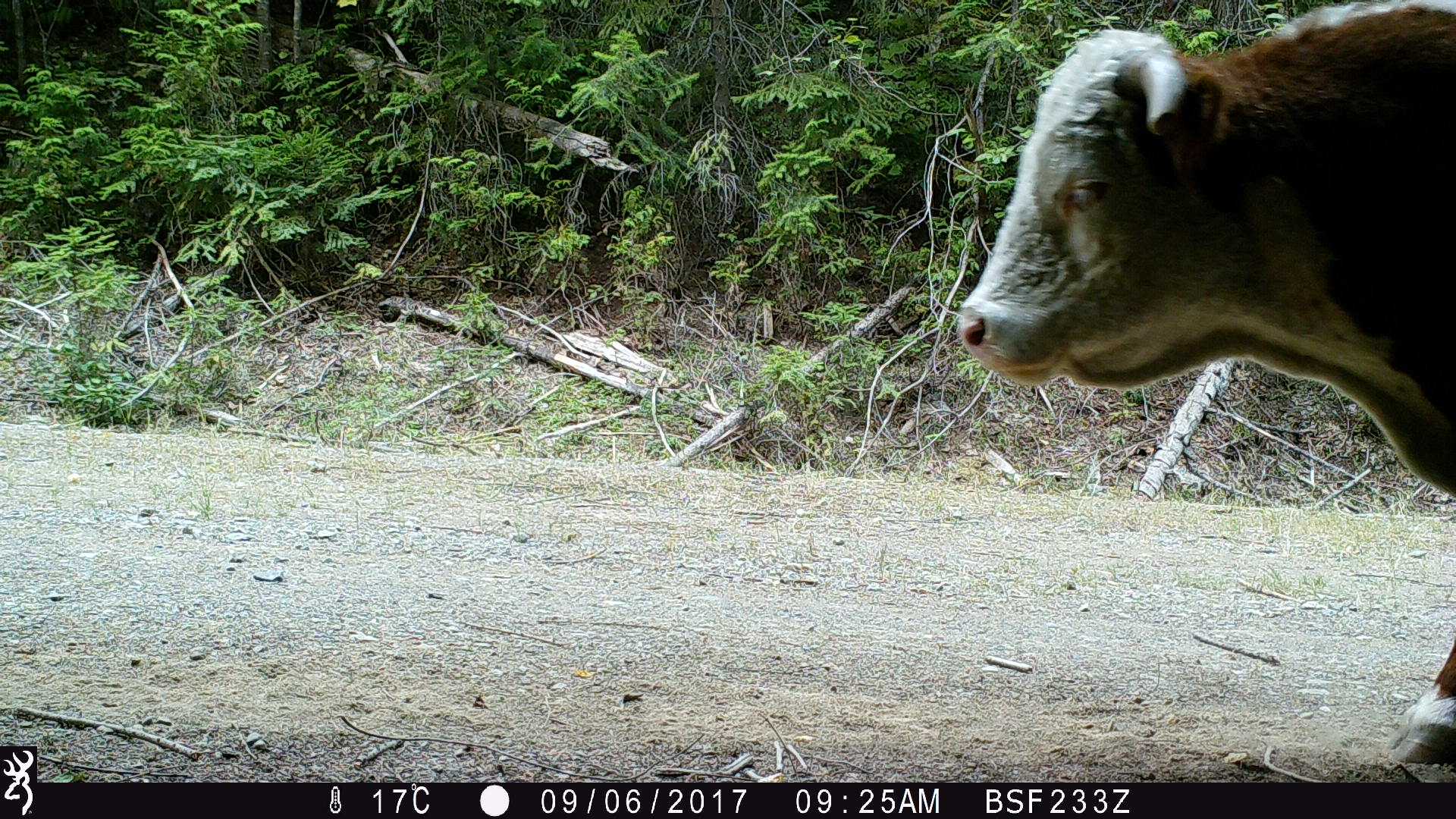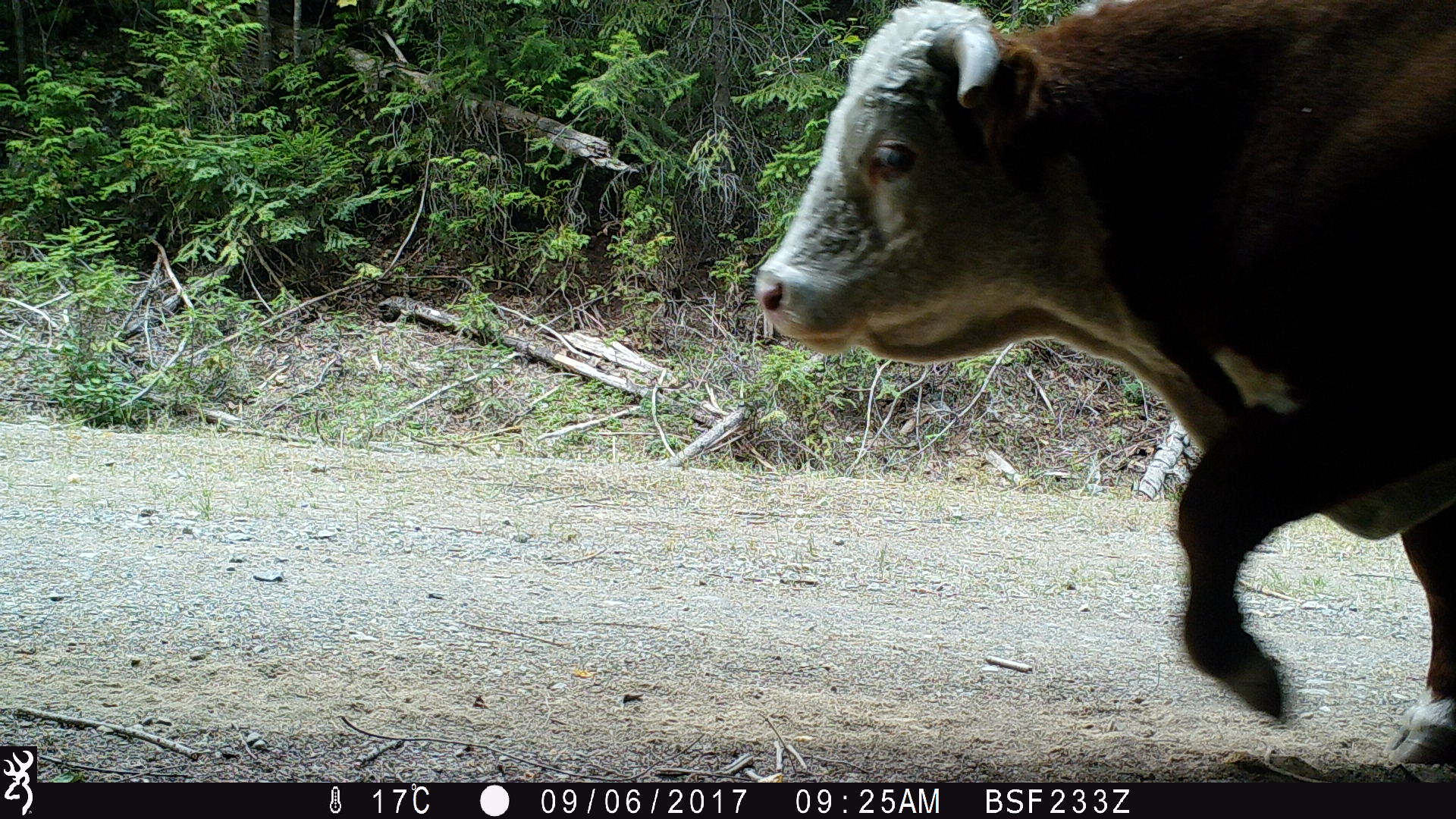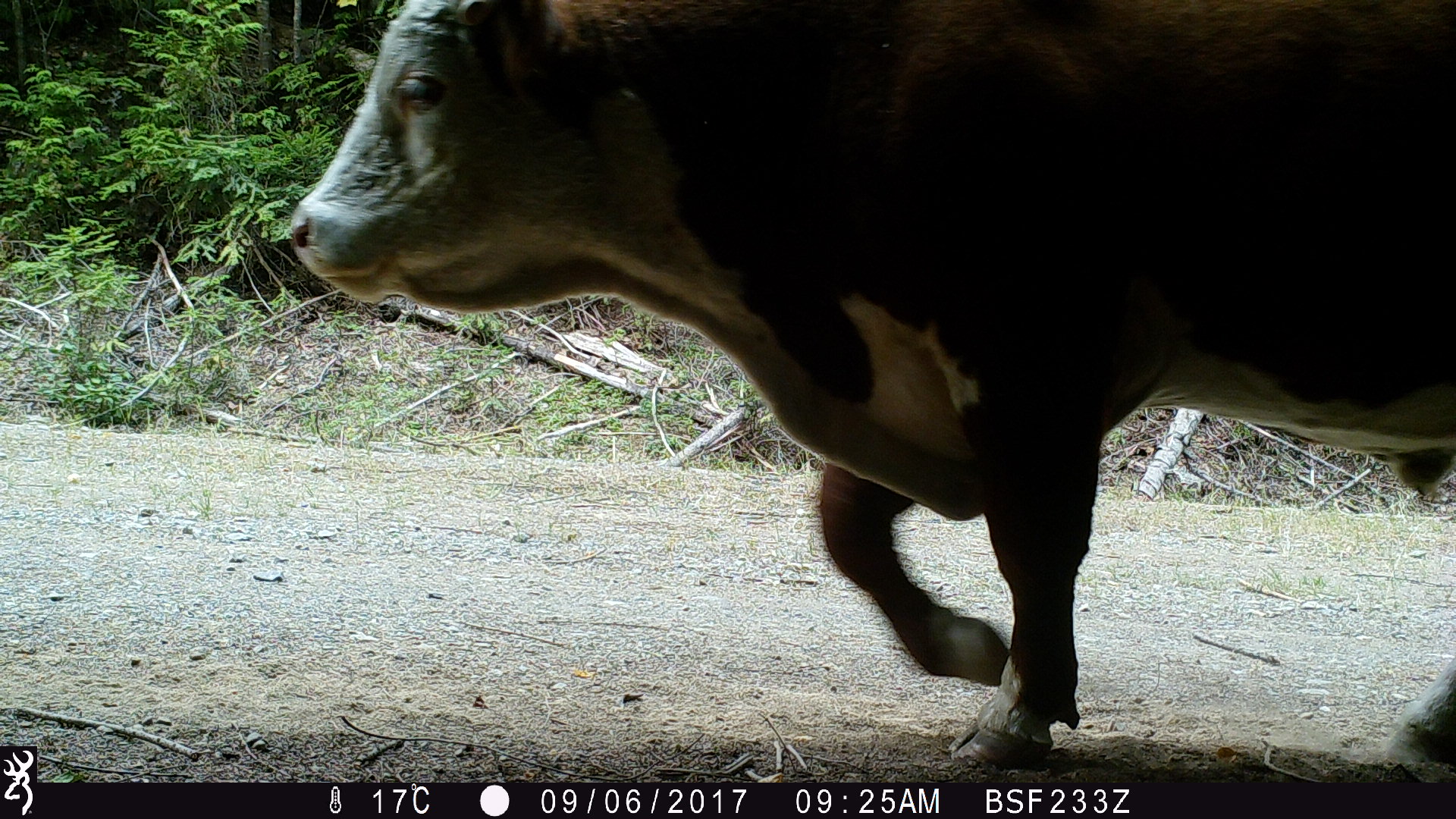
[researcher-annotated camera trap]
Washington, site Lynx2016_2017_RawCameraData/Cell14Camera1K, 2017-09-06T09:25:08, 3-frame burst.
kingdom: Animalia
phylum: Chordata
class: Mammalia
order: Artiodactyla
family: Bovidae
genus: Bos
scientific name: Bos taurus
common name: domestic cattle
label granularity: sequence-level